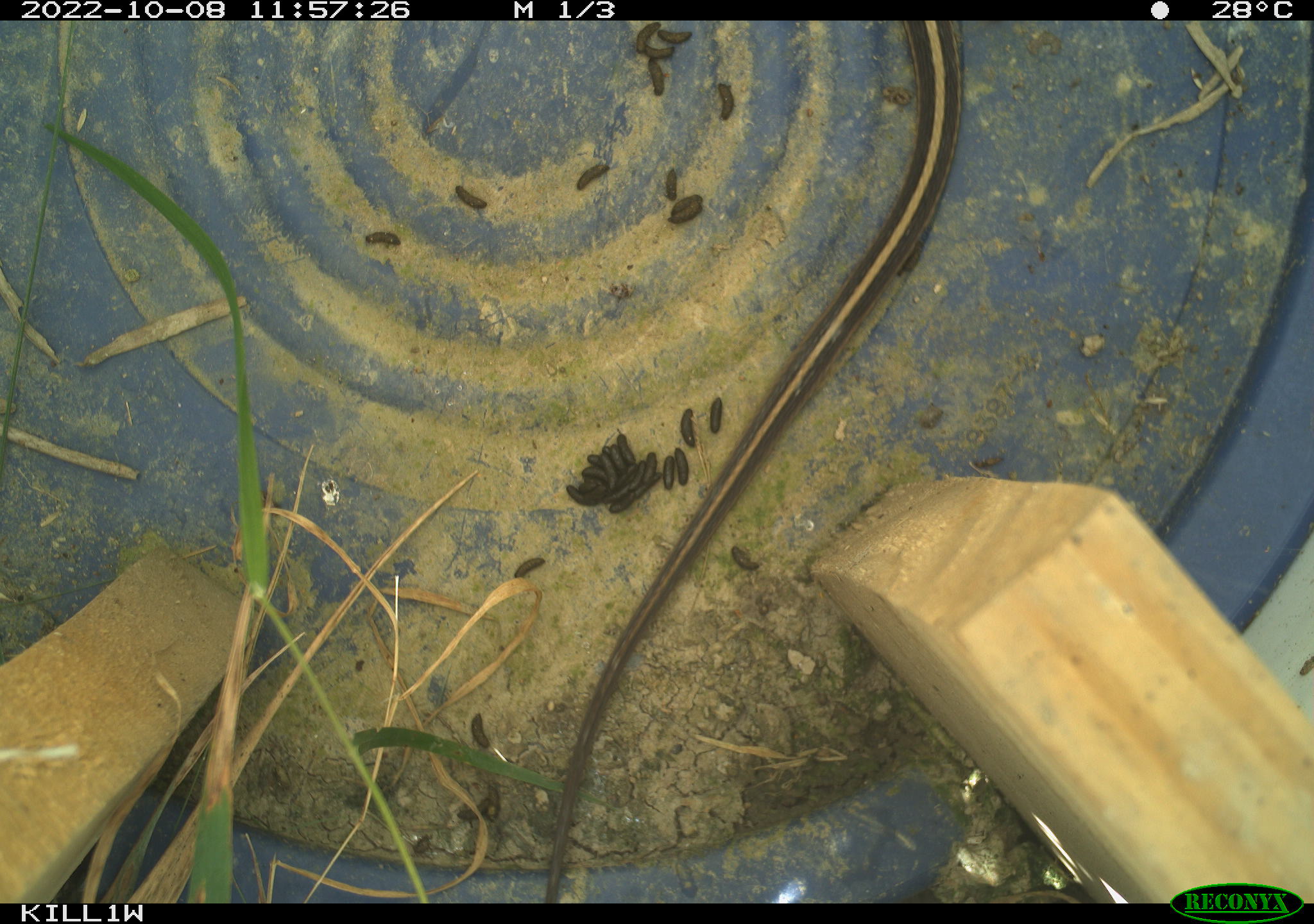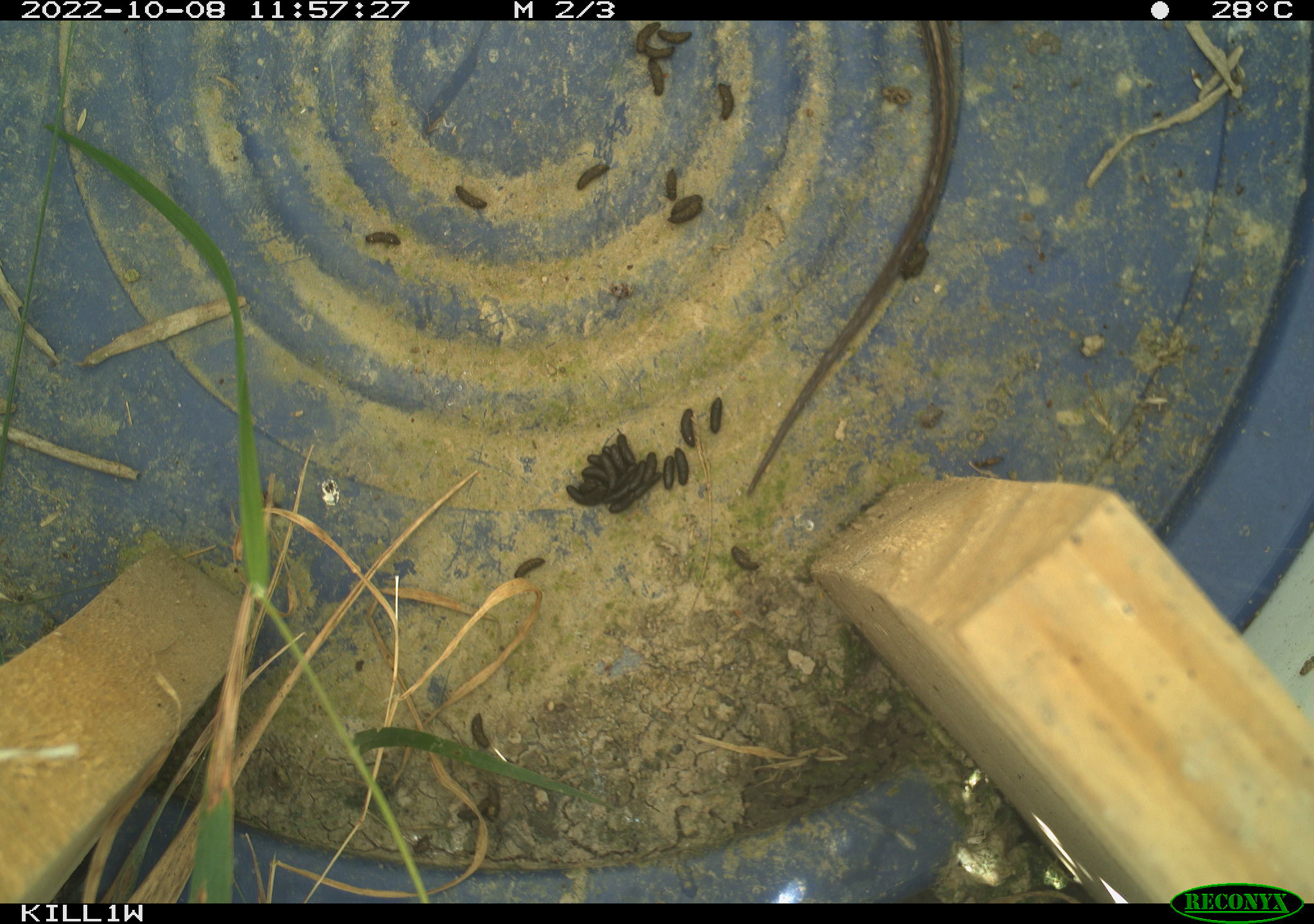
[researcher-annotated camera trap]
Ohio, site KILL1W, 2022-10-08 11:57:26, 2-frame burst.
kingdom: Animalia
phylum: Chordata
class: Reptilia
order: Squamata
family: Colubridae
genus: Thamnophis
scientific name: Thamnophis sirtalis sirtalis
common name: eastern gartersnake